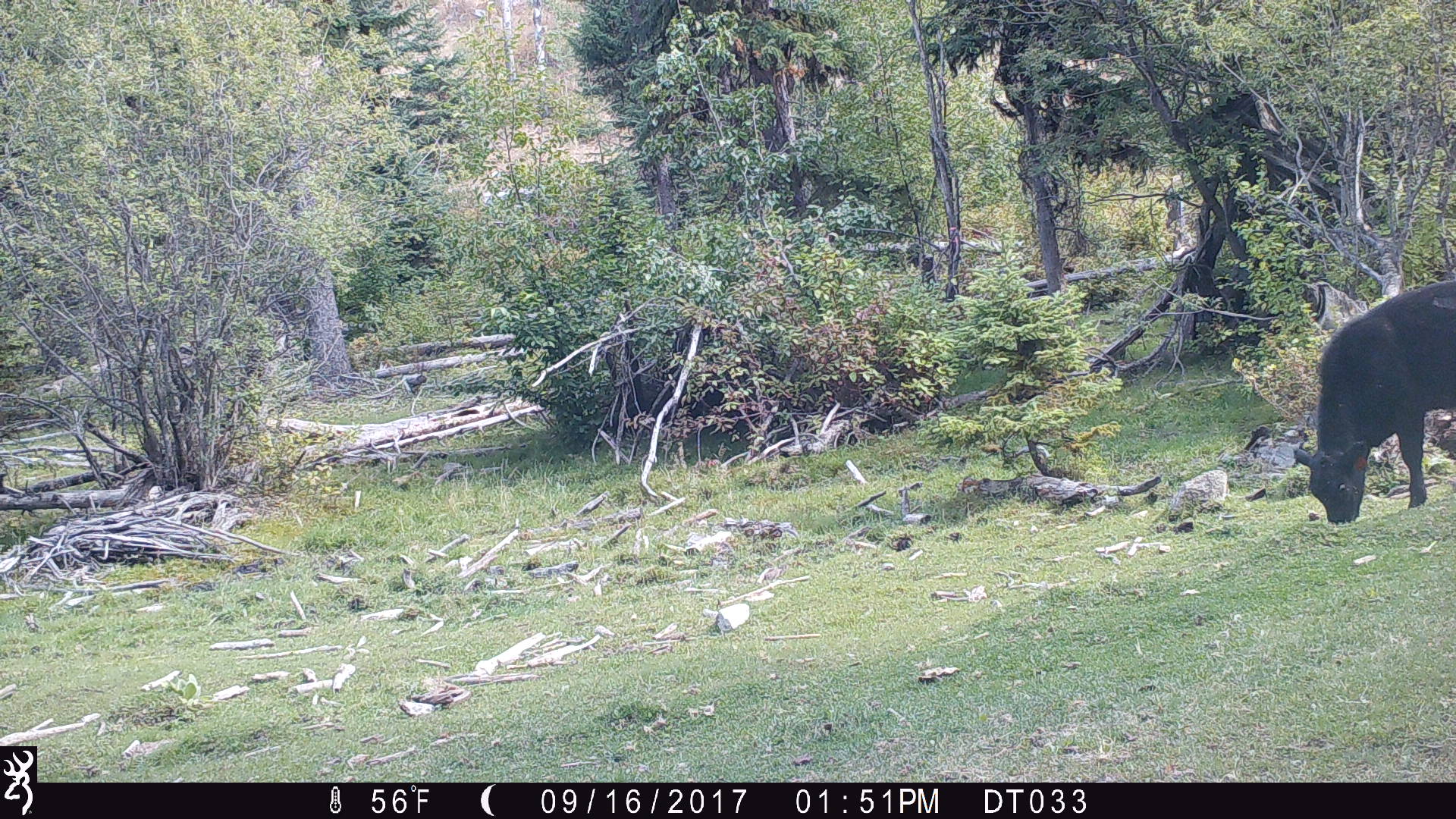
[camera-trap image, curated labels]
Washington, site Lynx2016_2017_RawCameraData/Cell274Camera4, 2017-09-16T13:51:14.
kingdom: Animalia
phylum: Chordata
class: Mammalia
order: Artiodactyla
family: Bovidae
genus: Bos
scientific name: Bos taurus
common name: domestic cattle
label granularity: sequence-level